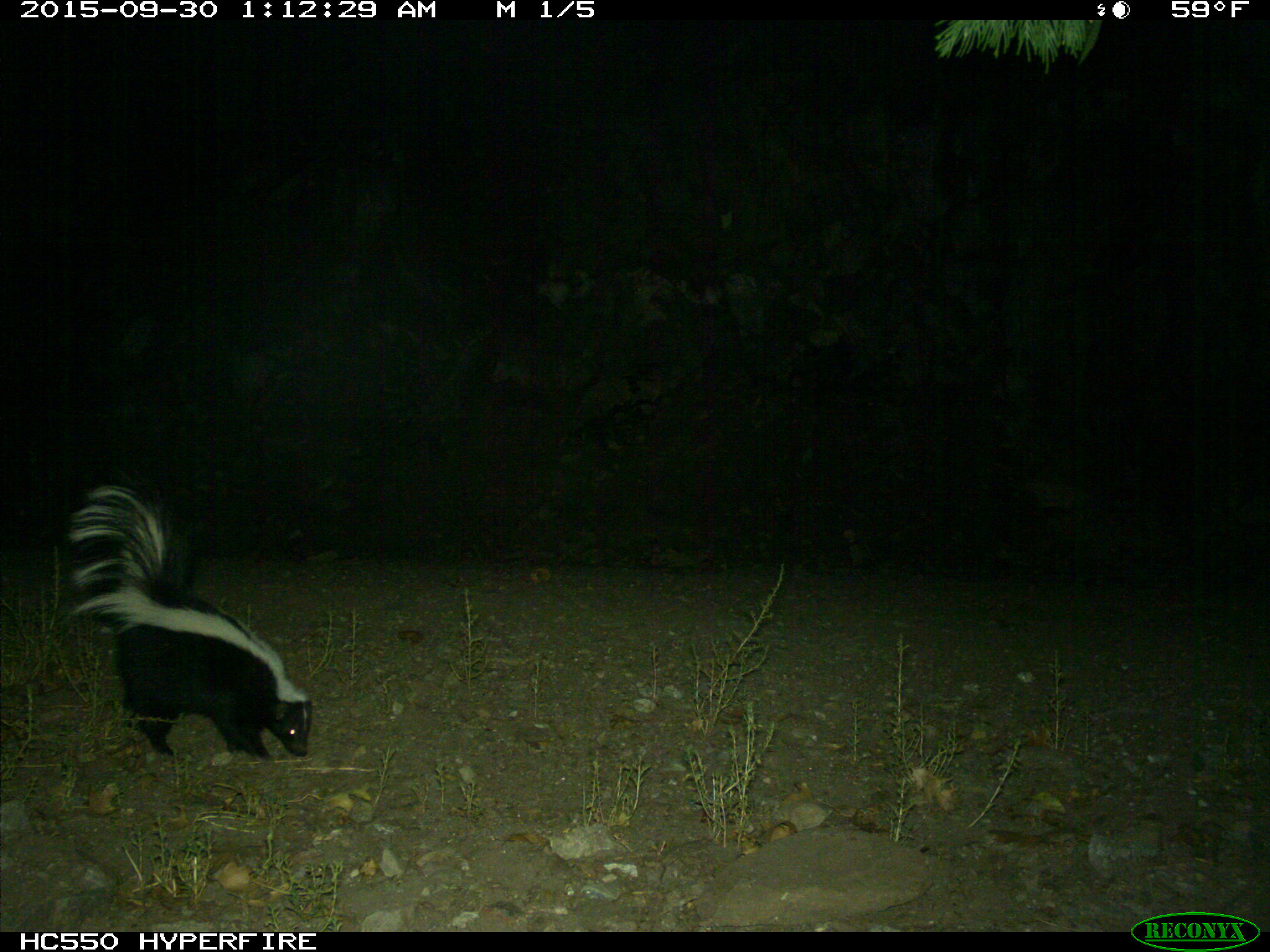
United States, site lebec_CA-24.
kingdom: Animalia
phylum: Chordata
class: Mammalia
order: Carnivora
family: Mephitidae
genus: Mephitis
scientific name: Mephitis mephitis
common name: striped skunk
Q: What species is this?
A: Mephitis mephitis (striped skunk).